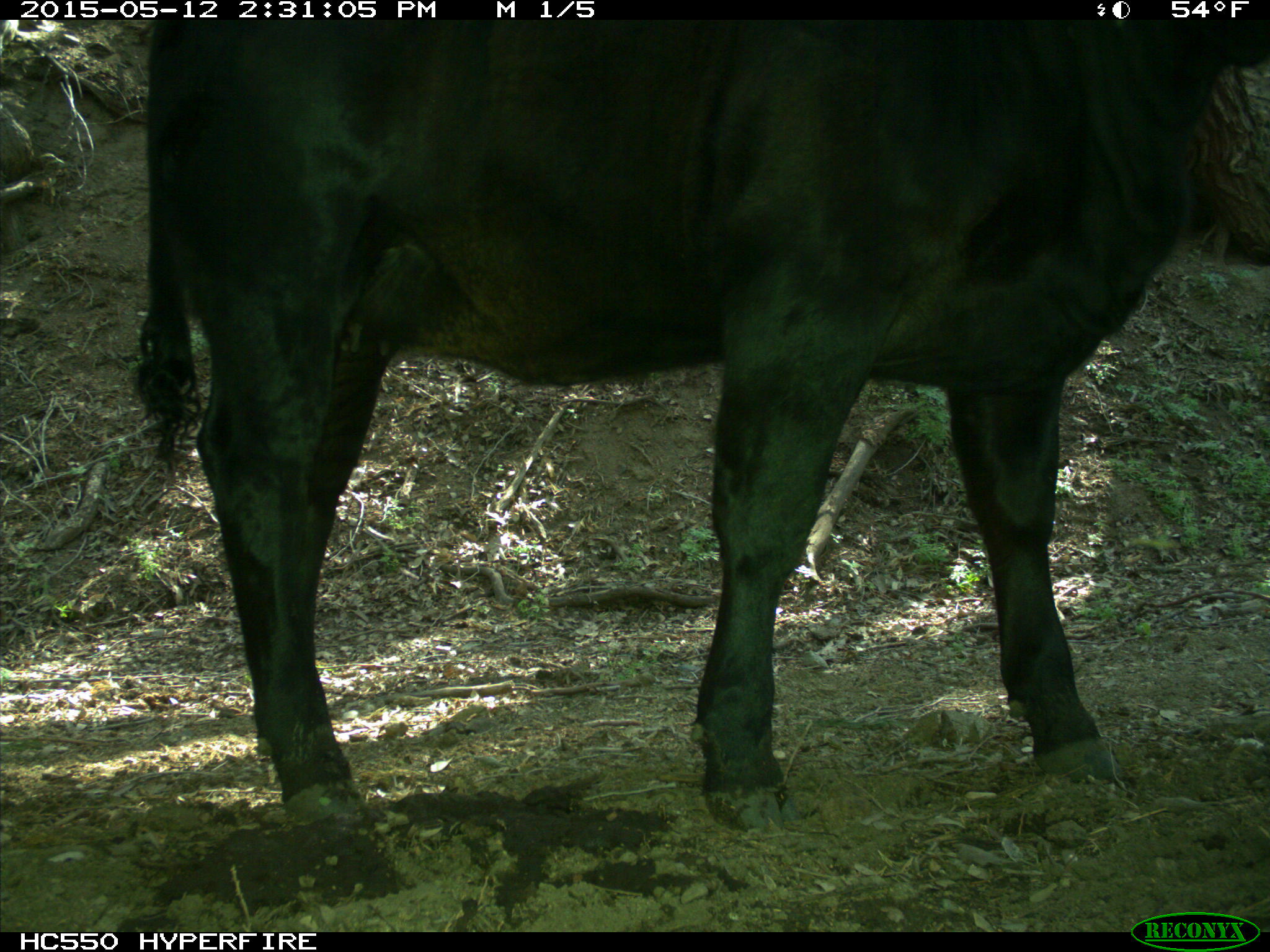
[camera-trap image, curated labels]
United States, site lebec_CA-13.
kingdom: Animalia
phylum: Chordata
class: Mammalia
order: Artiodactyla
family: Bovidae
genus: Bos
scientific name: Bos taurus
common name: domestic cow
Bos taurus (domestic cow).